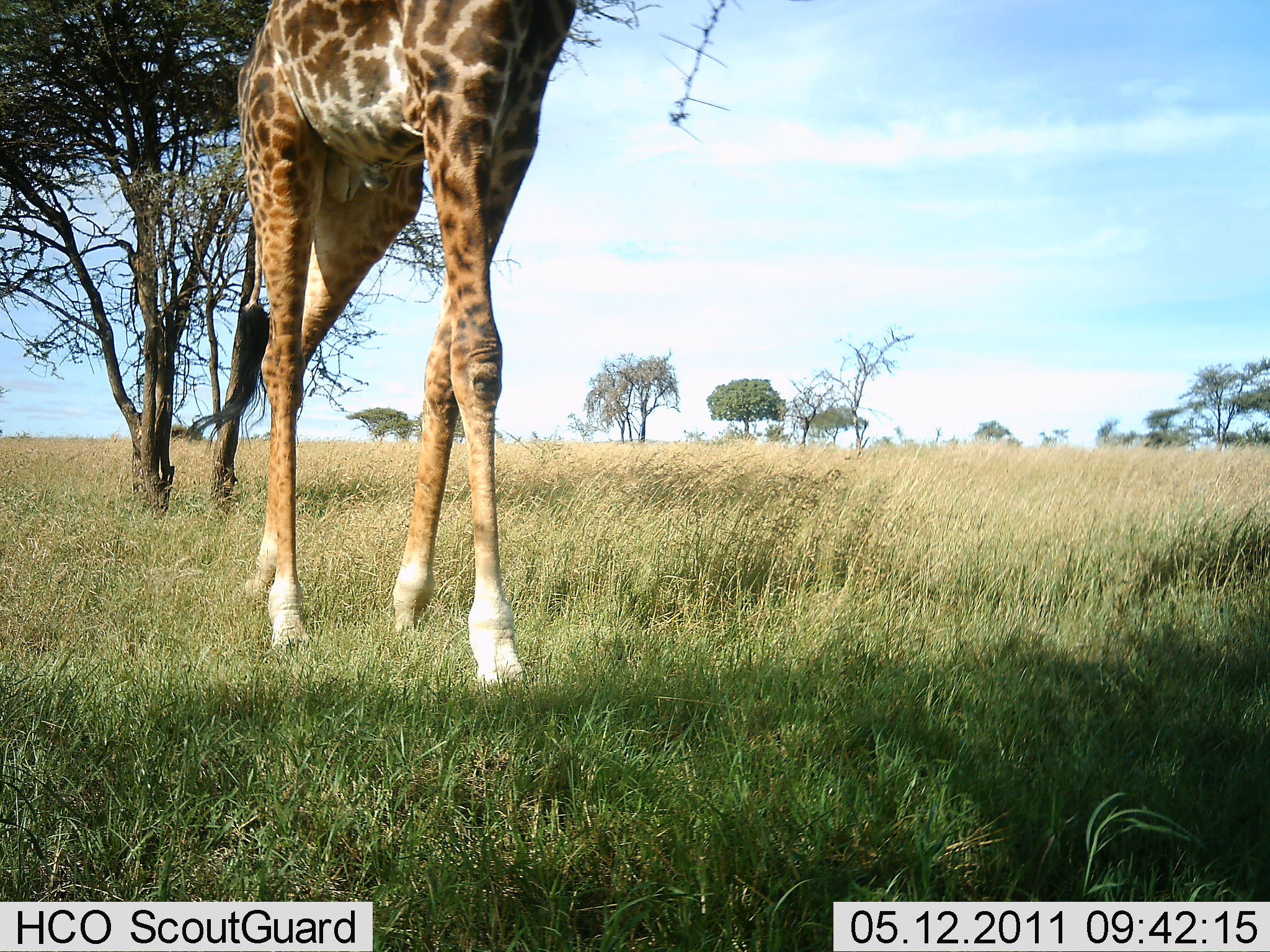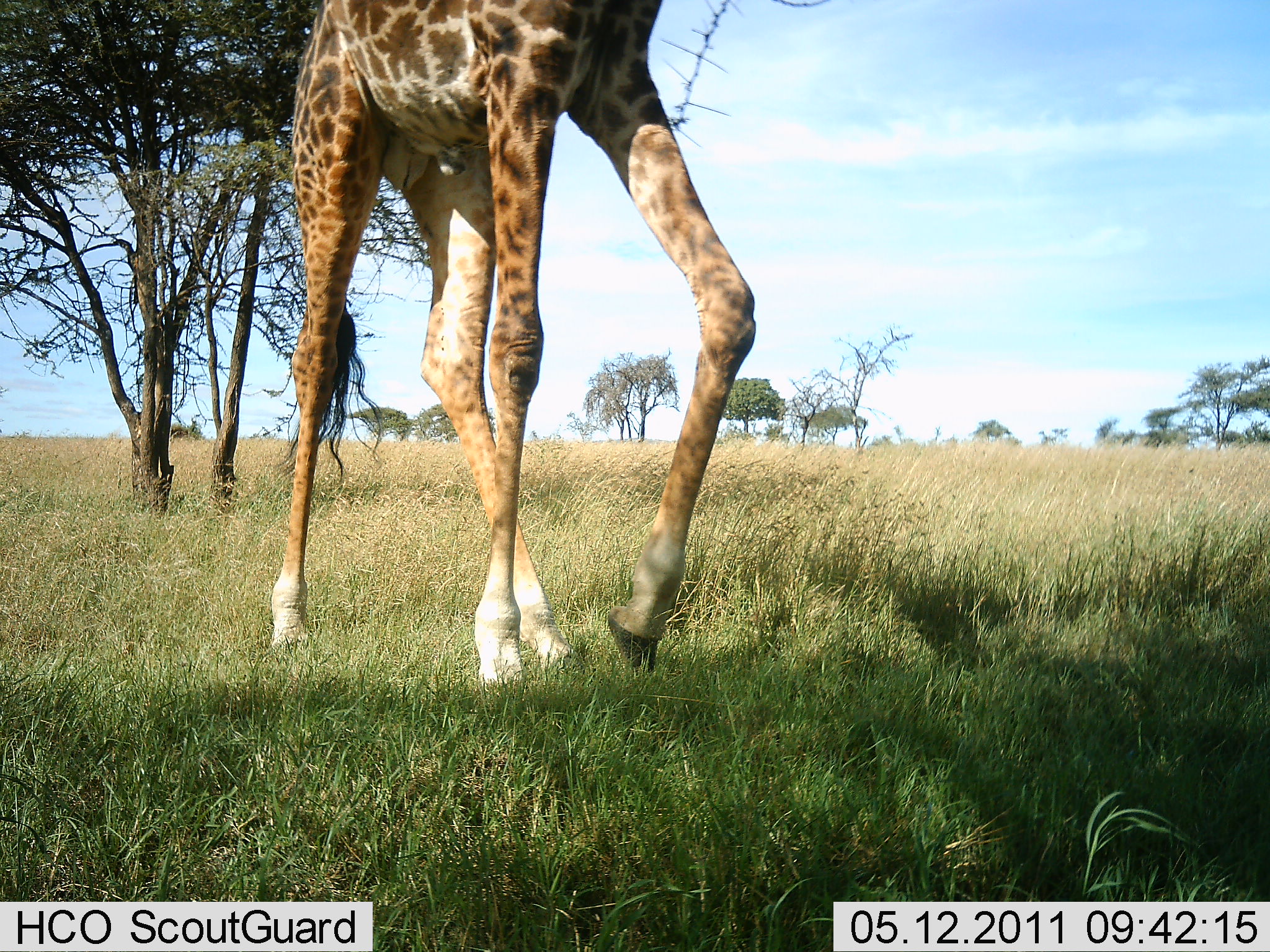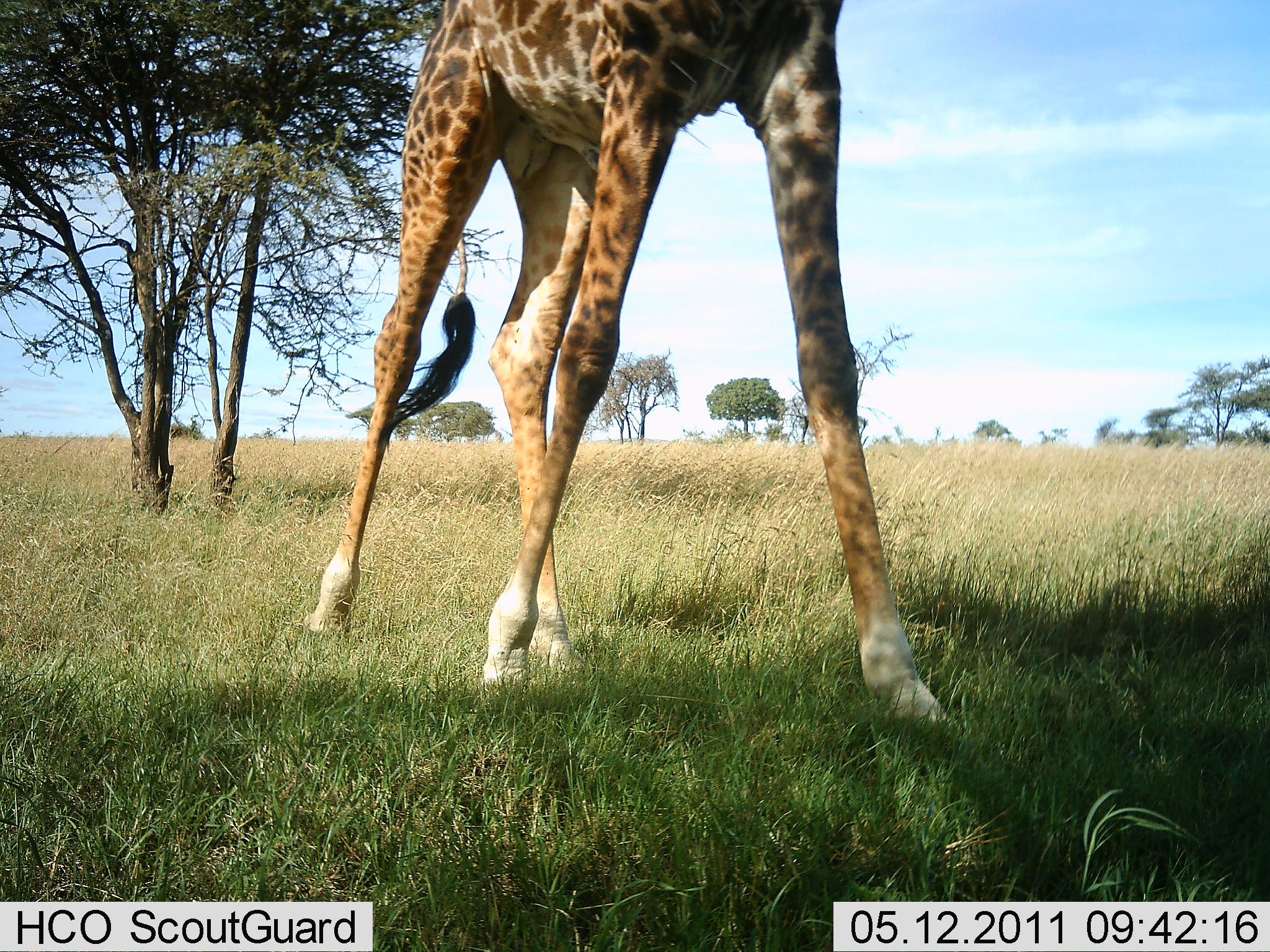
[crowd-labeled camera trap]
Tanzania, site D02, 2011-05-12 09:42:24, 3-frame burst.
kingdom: Animalia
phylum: Chordata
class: Mammalia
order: Artiodactyla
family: Giraffidae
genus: Giraffa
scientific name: Giraffa camelopardalis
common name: giraffe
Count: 1.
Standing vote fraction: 0%.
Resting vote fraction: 0%.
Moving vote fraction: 100%.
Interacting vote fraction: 0%.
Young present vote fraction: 0%.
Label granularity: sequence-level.